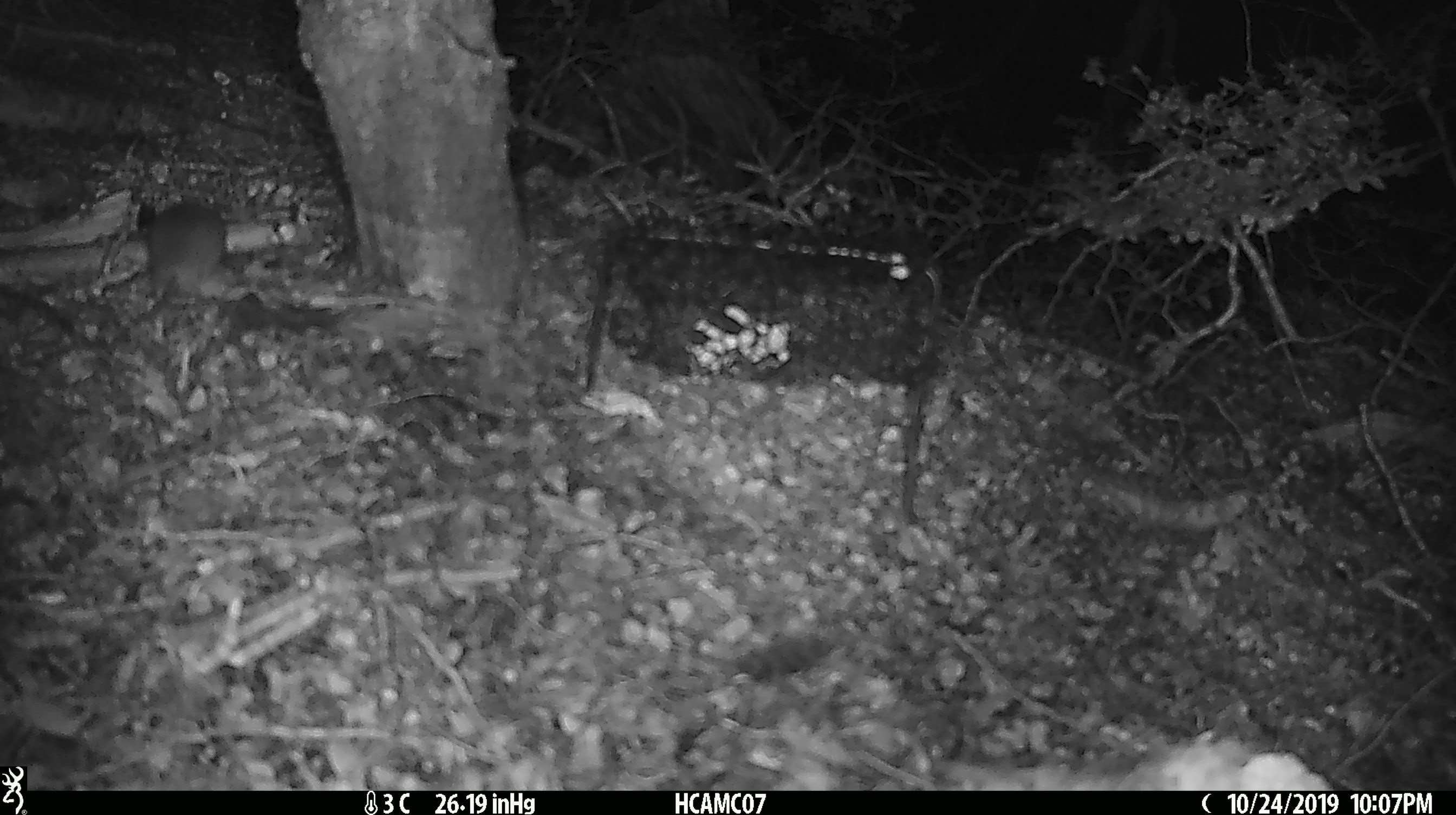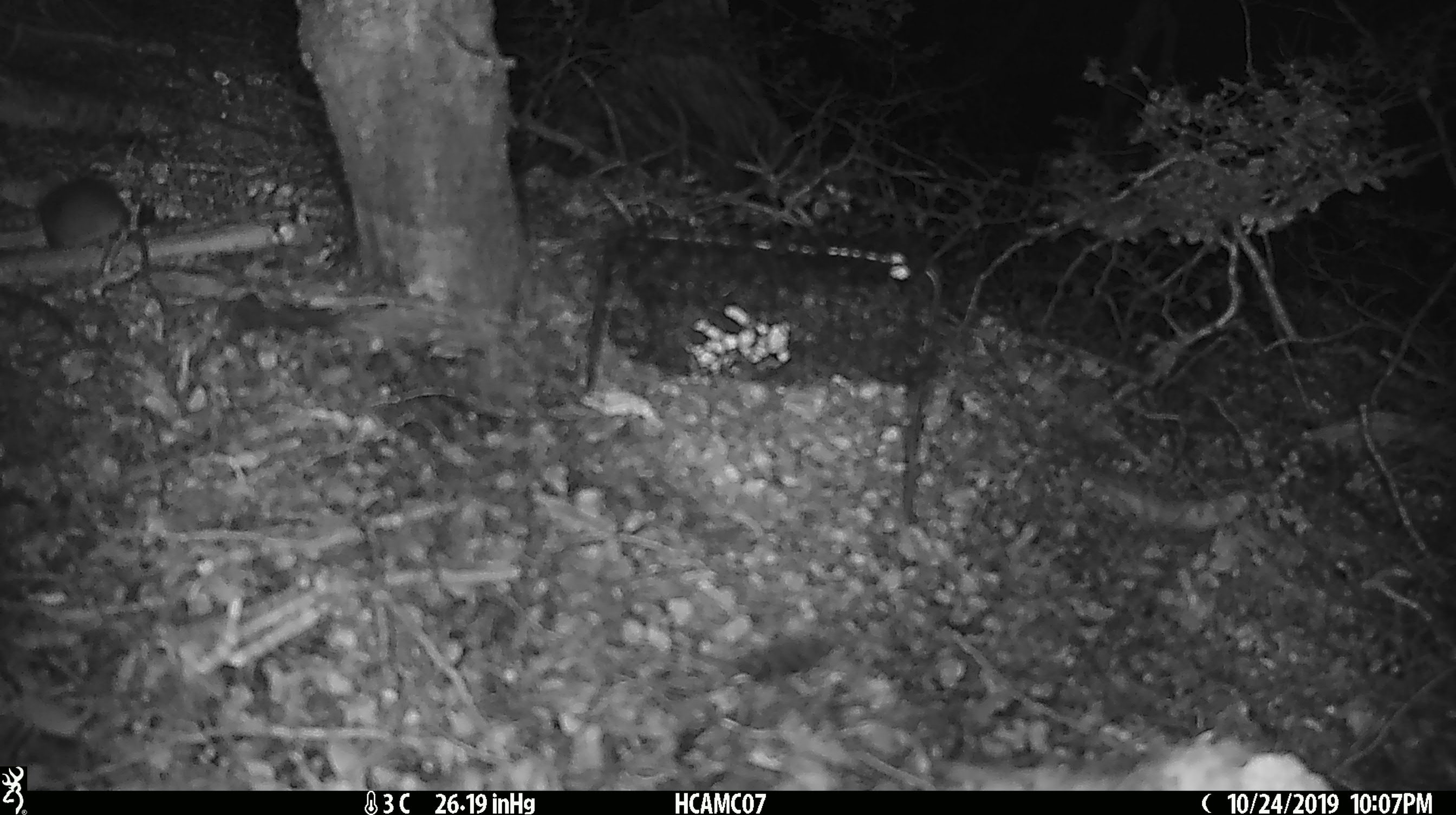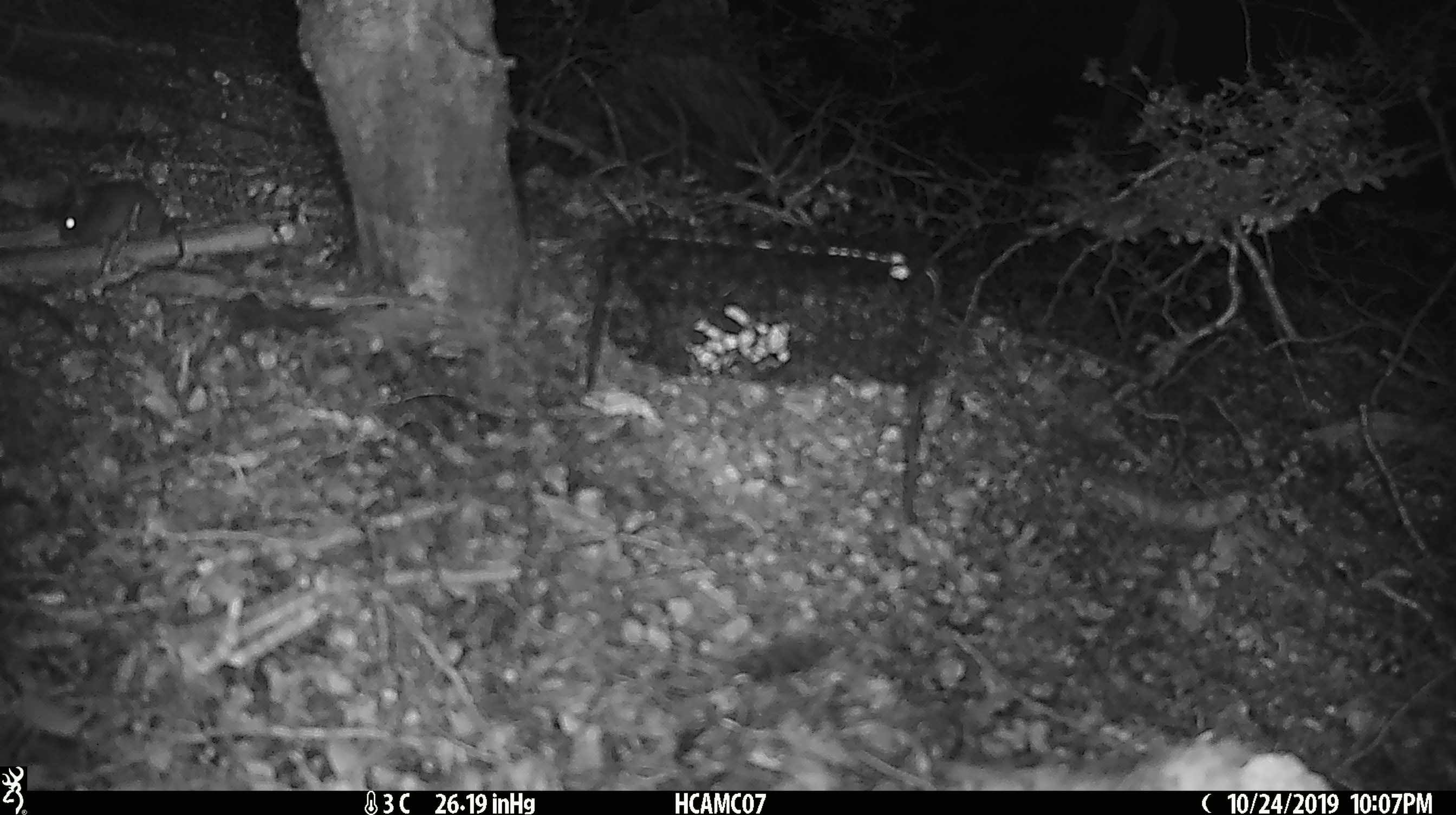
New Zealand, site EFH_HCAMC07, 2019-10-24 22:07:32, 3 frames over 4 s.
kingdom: Animalia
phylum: Chordata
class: Mammalia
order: Rodentia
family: Muridae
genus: Mus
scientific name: Mus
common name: mouse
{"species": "mouse (Mus)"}